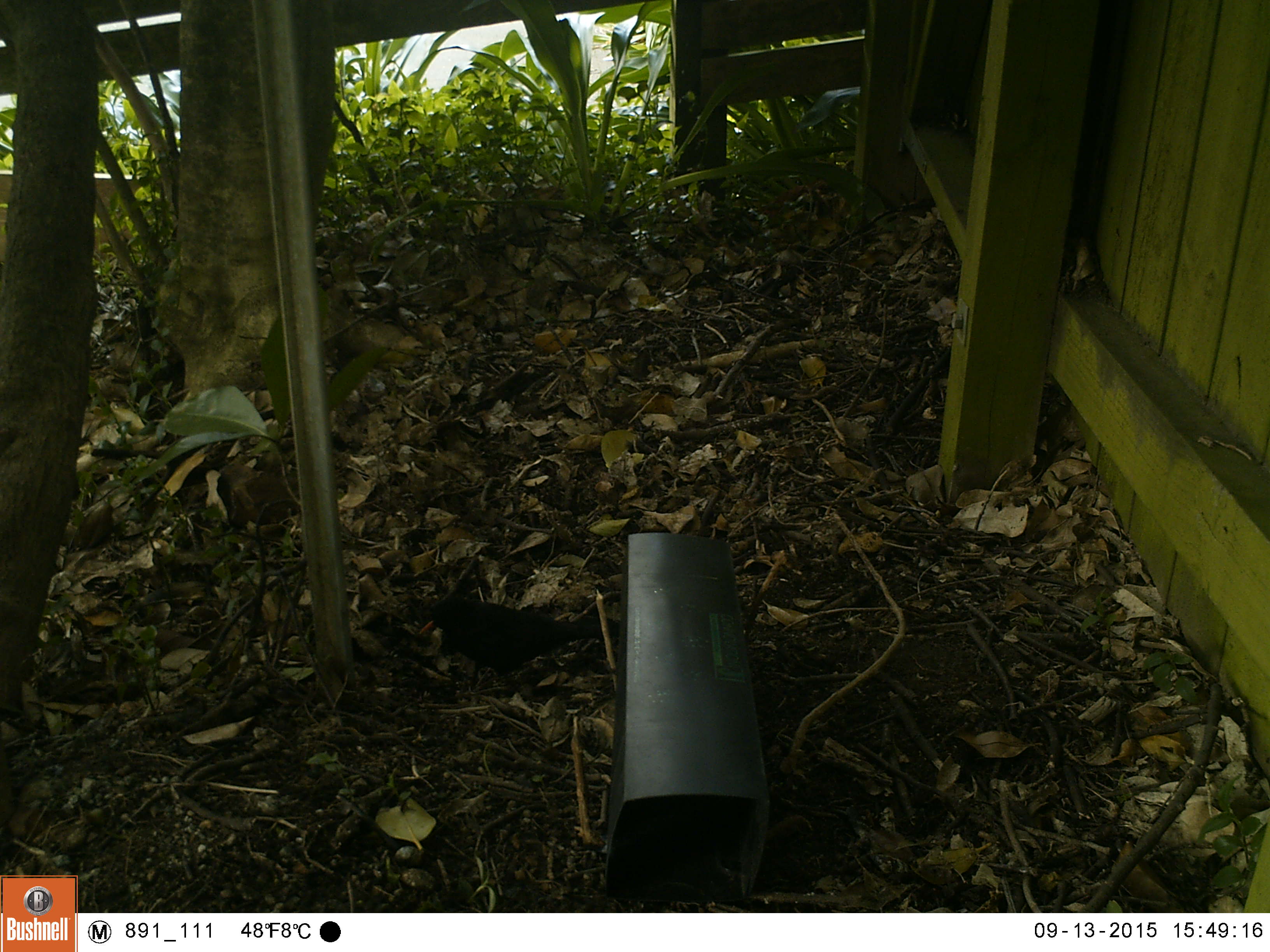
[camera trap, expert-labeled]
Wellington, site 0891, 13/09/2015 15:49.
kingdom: Animalia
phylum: Chordata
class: Aves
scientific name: Aves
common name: bird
Bird (Aves).